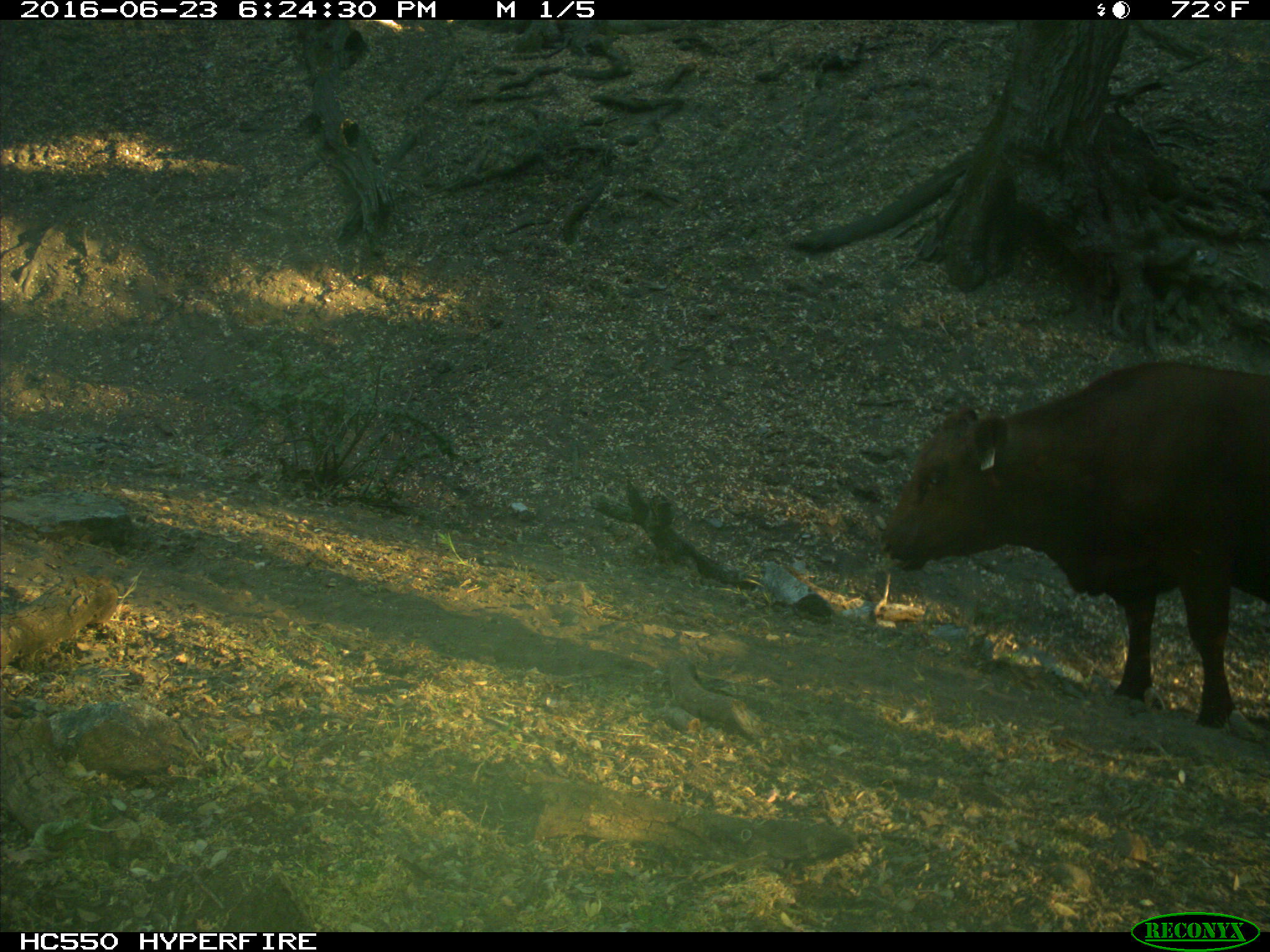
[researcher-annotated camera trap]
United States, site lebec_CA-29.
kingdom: Animalia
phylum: Chordata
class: Mammalia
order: Artiodactyla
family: Bovidae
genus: Bos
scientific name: Bos taurus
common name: domestic cow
Bos taurus (domestic cow).